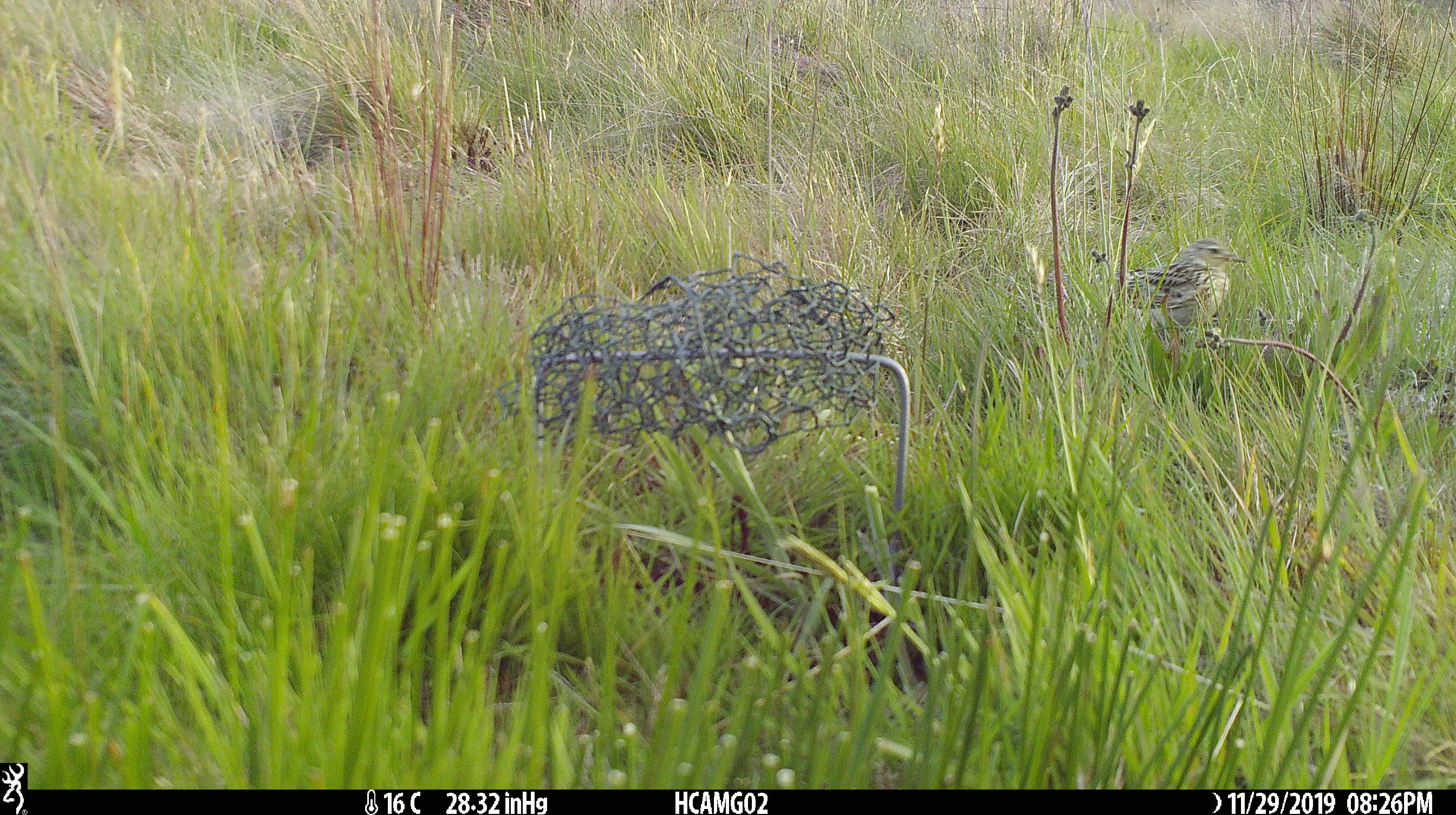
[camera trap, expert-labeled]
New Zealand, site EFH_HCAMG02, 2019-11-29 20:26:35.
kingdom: Animalia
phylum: Chordata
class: Aves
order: Passeriformes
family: Motacillidae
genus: Anthus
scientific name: Anthus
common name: pipit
Pipit (Anthus).